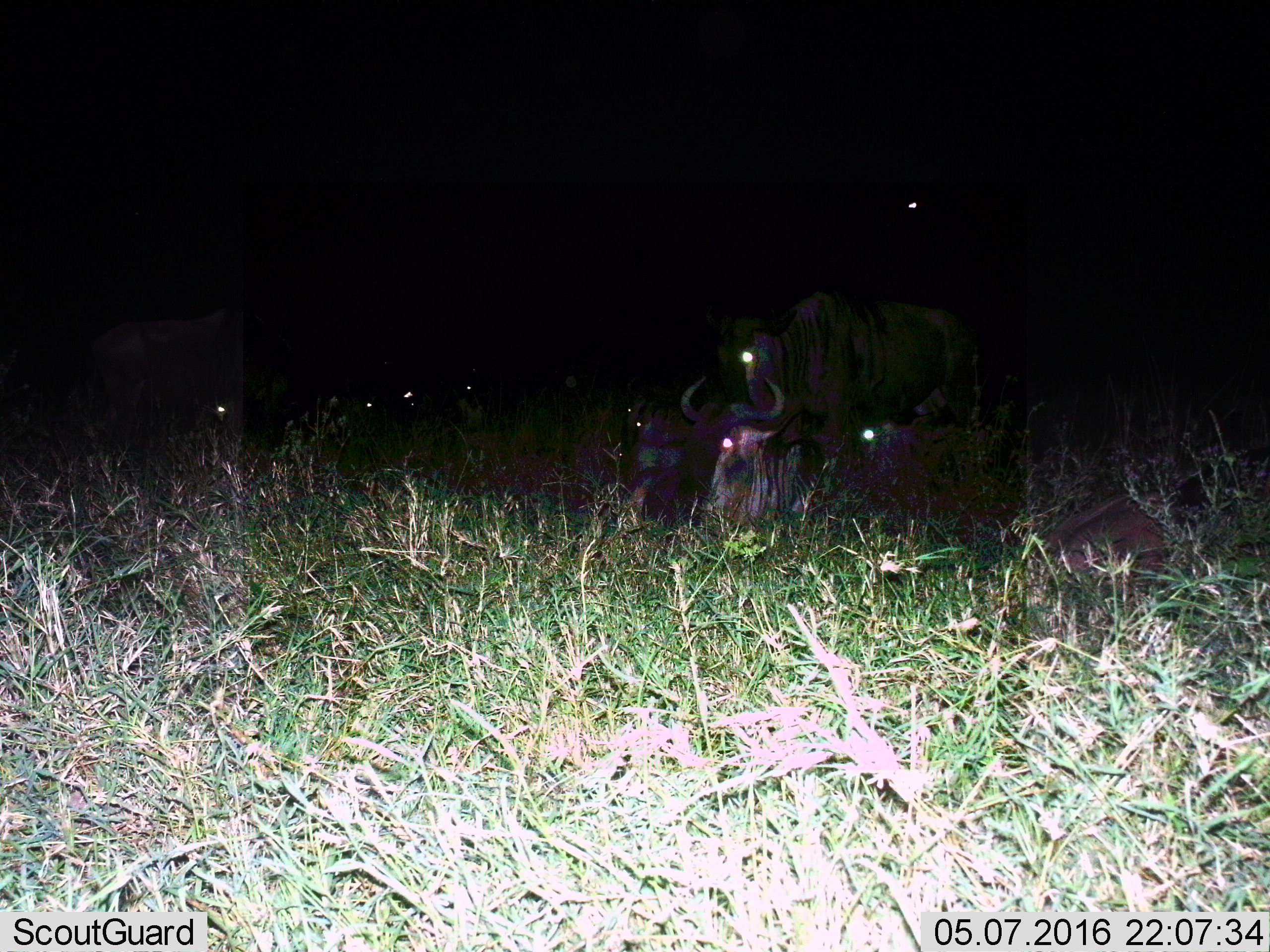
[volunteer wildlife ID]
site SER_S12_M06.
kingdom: Animalia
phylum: Chordata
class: Mammalia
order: Artiodactyla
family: Bovidae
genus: Connochaetes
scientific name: Connochaetes taurinus taurinus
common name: blue wildebeest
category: wildebeestblue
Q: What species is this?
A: Wildebeestblue (blue wildebeest) (Connochaetes taurinus taurinus).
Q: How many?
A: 7.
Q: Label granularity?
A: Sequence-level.